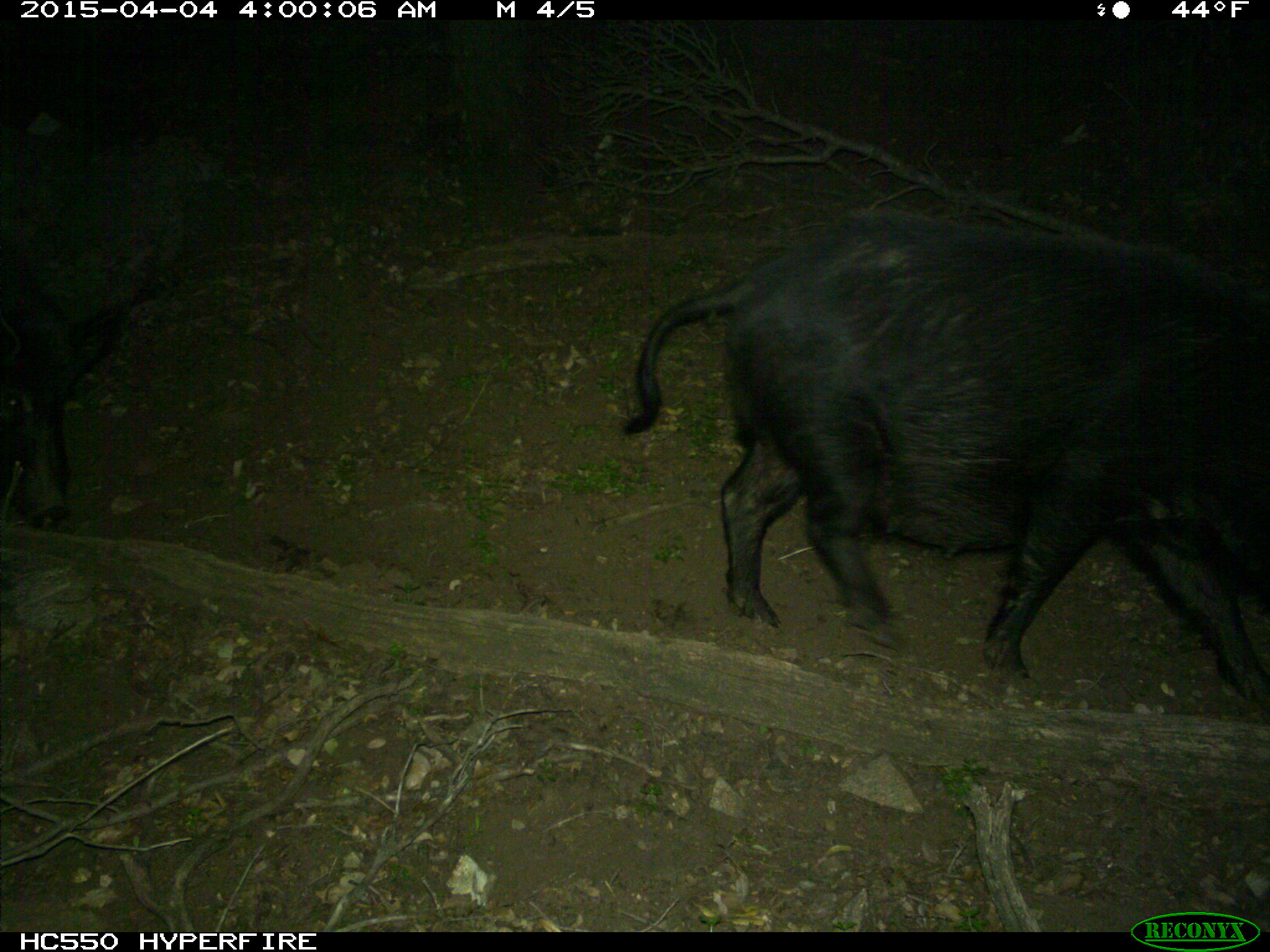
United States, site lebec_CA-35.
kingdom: Animalia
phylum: Chordata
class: Mammalia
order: Artiodactyla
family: Suidae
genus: Sus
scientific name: Sus scrofa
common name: wild boar